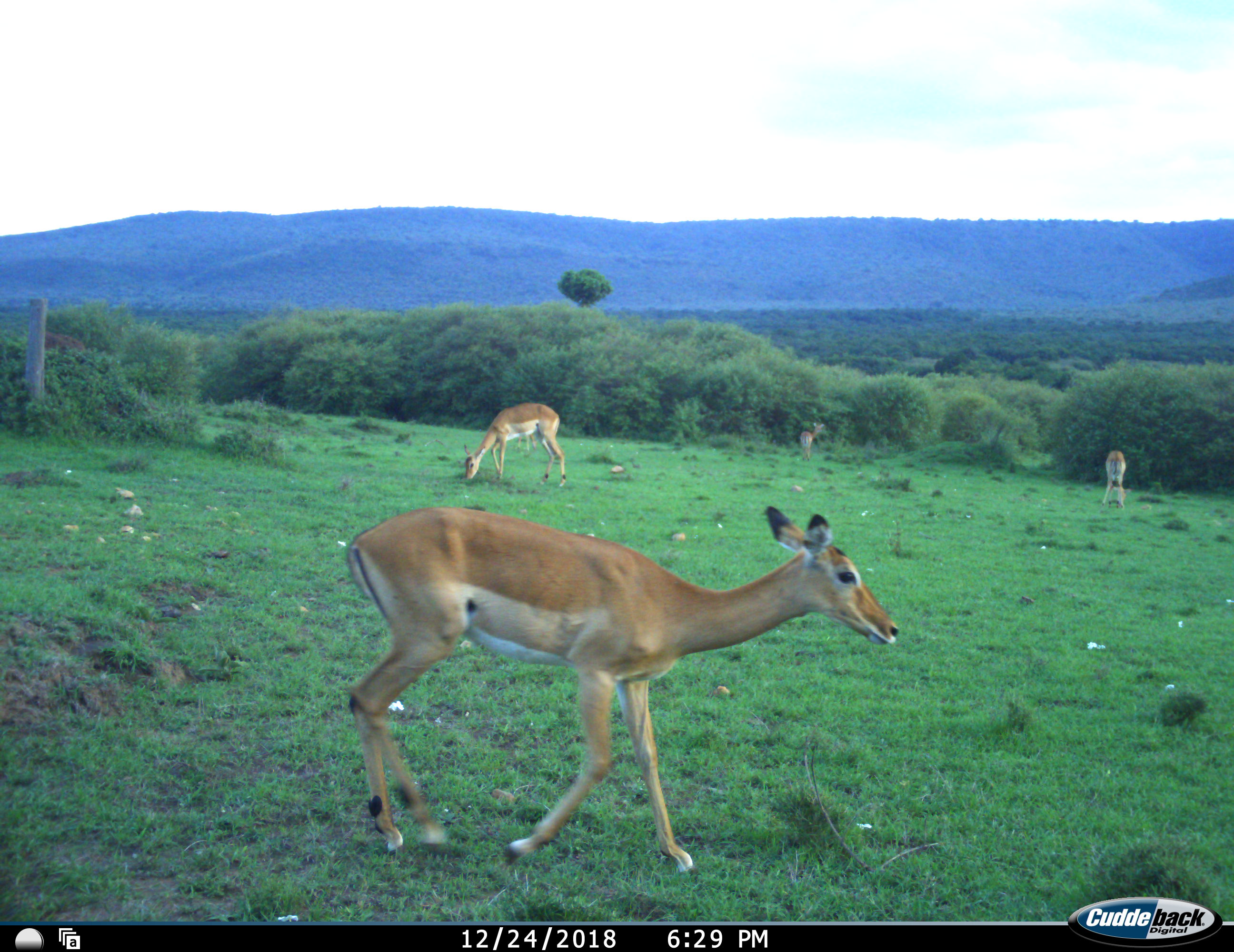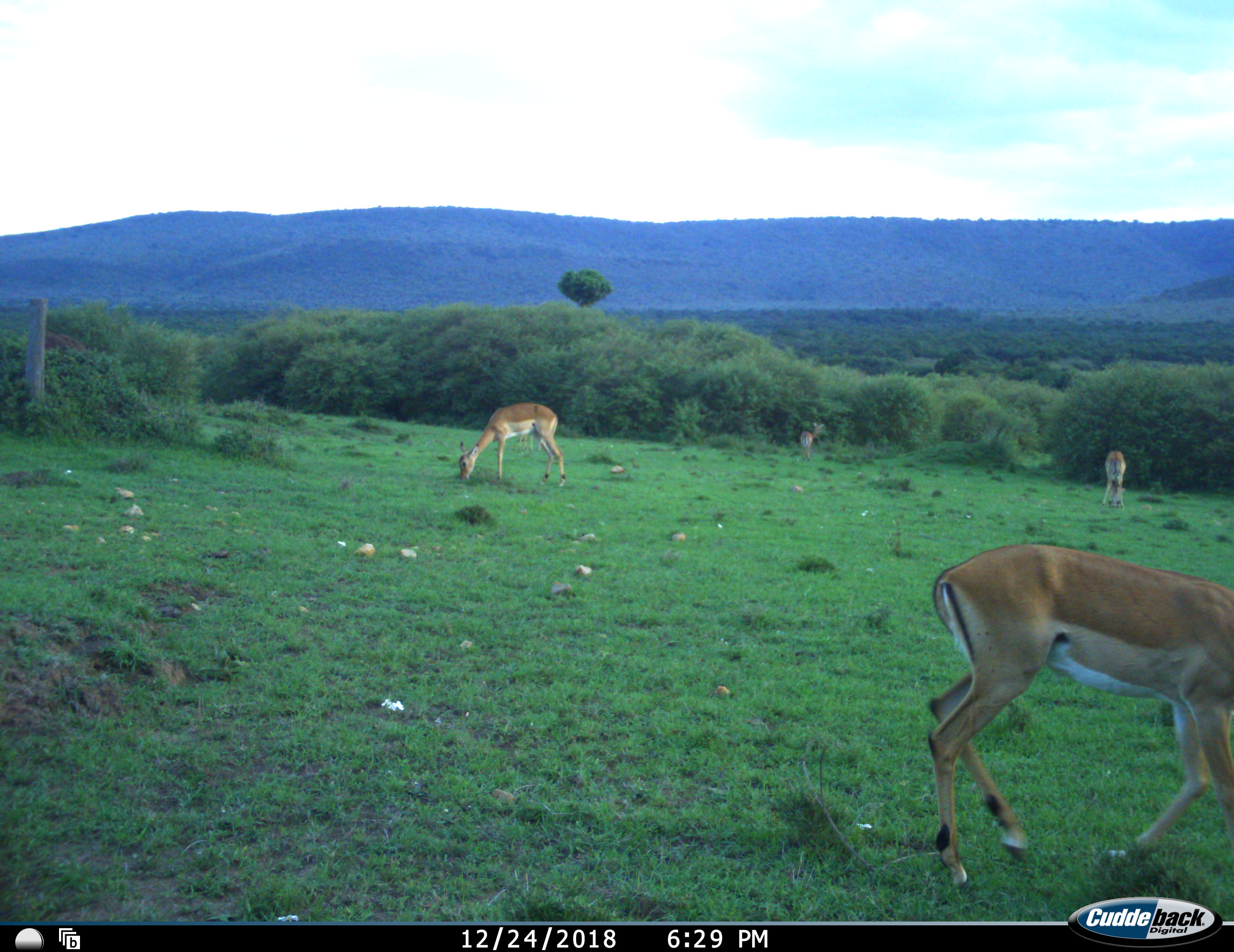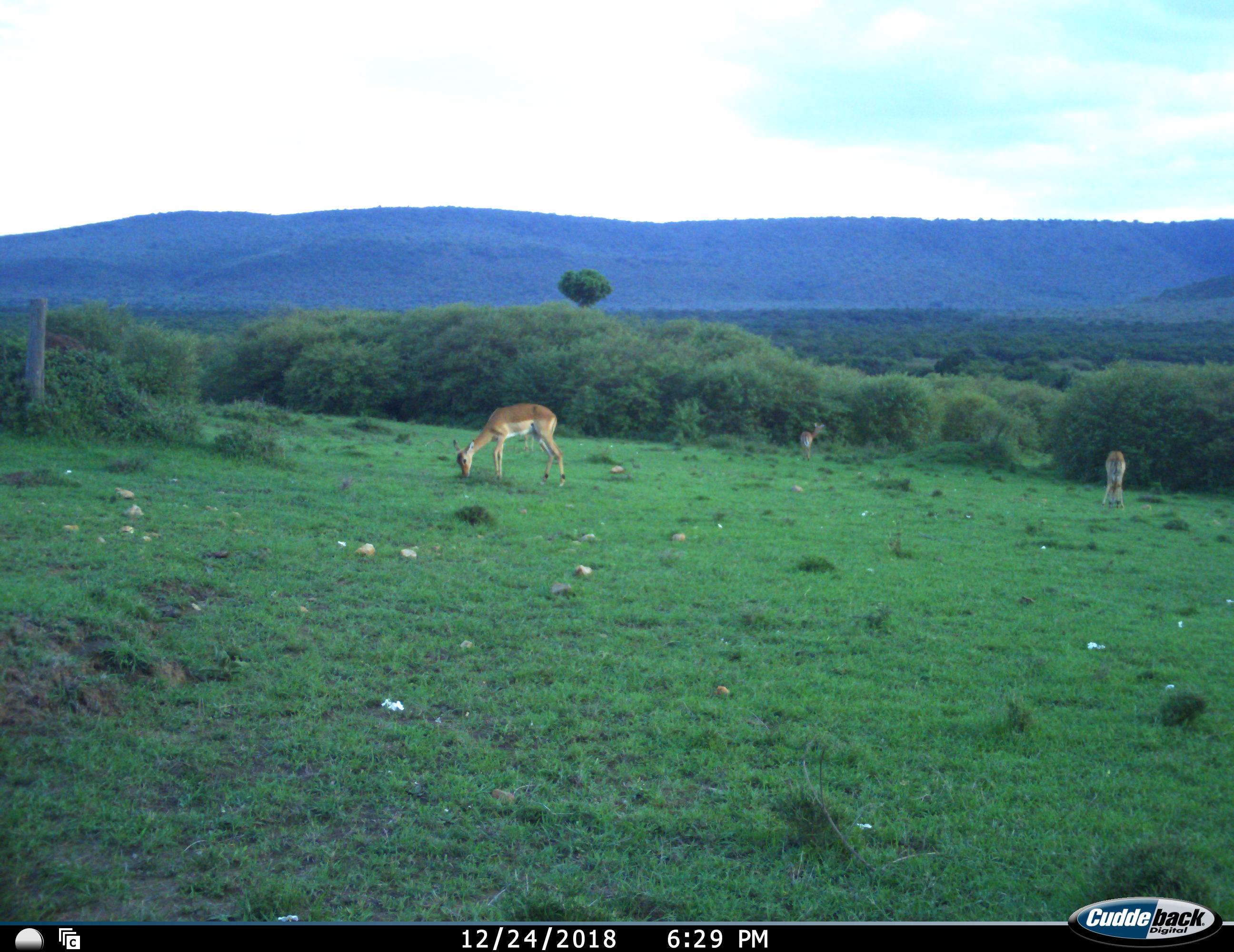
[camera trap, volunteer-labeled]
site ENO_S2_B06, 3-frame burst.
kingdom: Animalia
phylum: Chordata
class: Mammalia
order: Artiodactyla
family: Bovidae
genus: Aepyceros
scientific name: Aepyceros melampus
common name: impala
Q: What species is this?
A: Impala (Aepyceros melampus).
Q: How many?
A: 4.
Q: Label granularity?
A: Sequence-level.